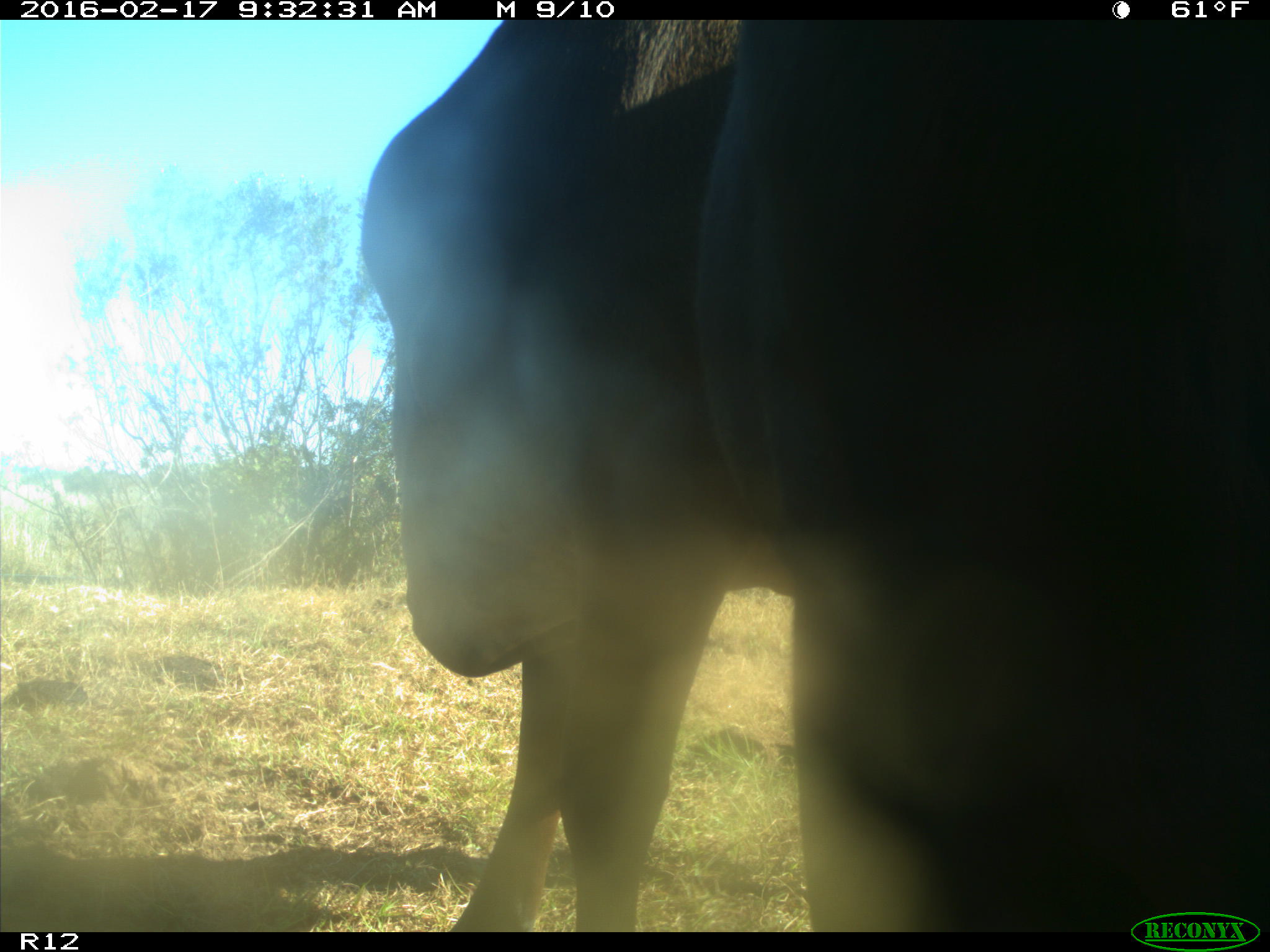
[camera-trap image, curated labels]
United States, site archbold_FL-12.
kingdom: Animalia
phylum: Chordata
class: Mammalia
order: Artiodactyla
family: Bovidae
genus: Bos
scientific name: Bos taurus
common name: domestic cow